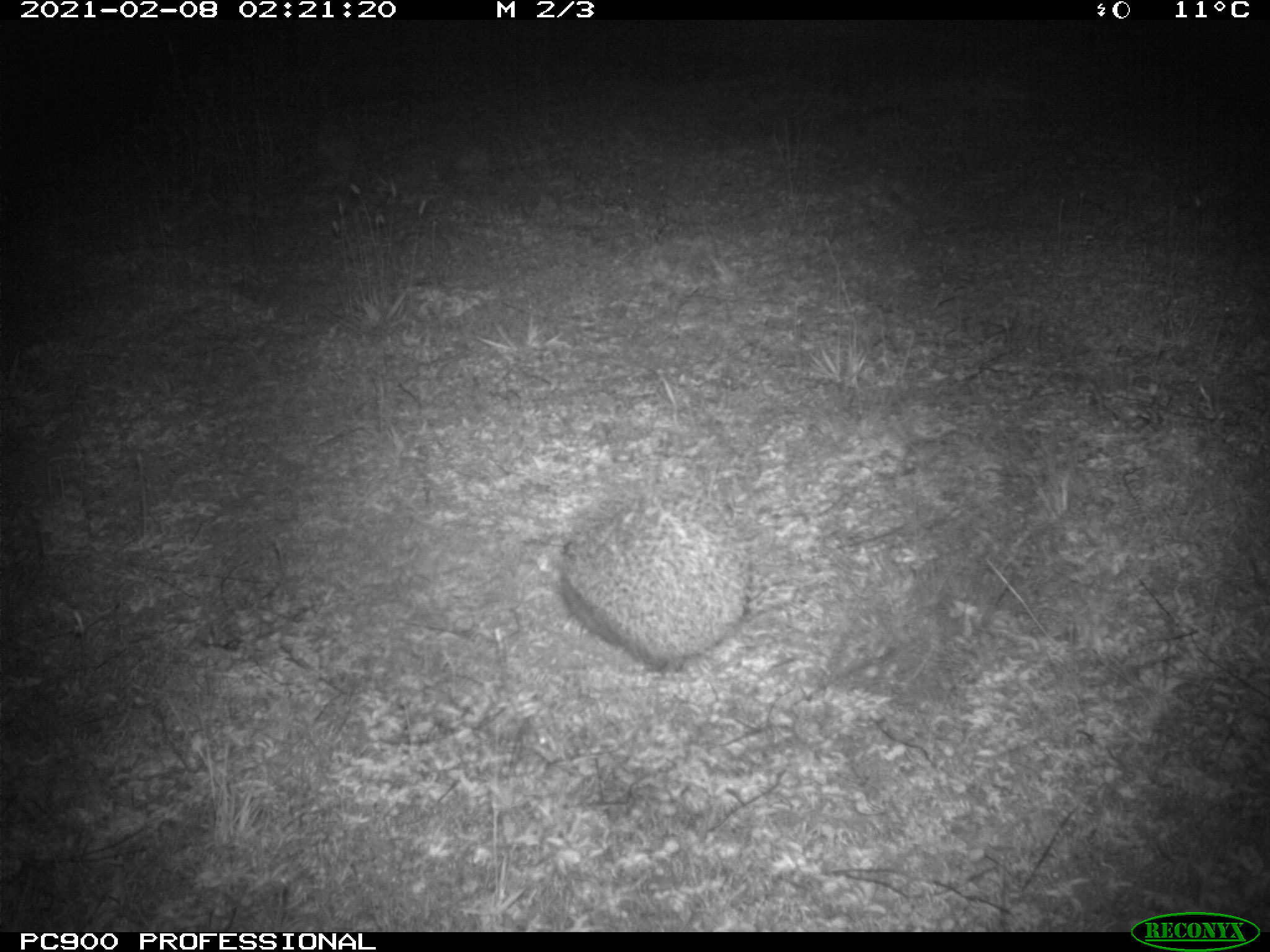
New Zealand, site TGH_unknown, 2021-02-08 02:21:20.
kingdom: Animalia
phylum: Chordata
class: Mammalia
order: Eulipotyphla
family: Erinaceidae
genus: Erinaceus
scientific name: Erinaceus europaeus europaeus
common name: european hedgehog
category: hedgehog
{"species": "hedgehog (european hedgehog) (Erinaceus europaeus europaeus)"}